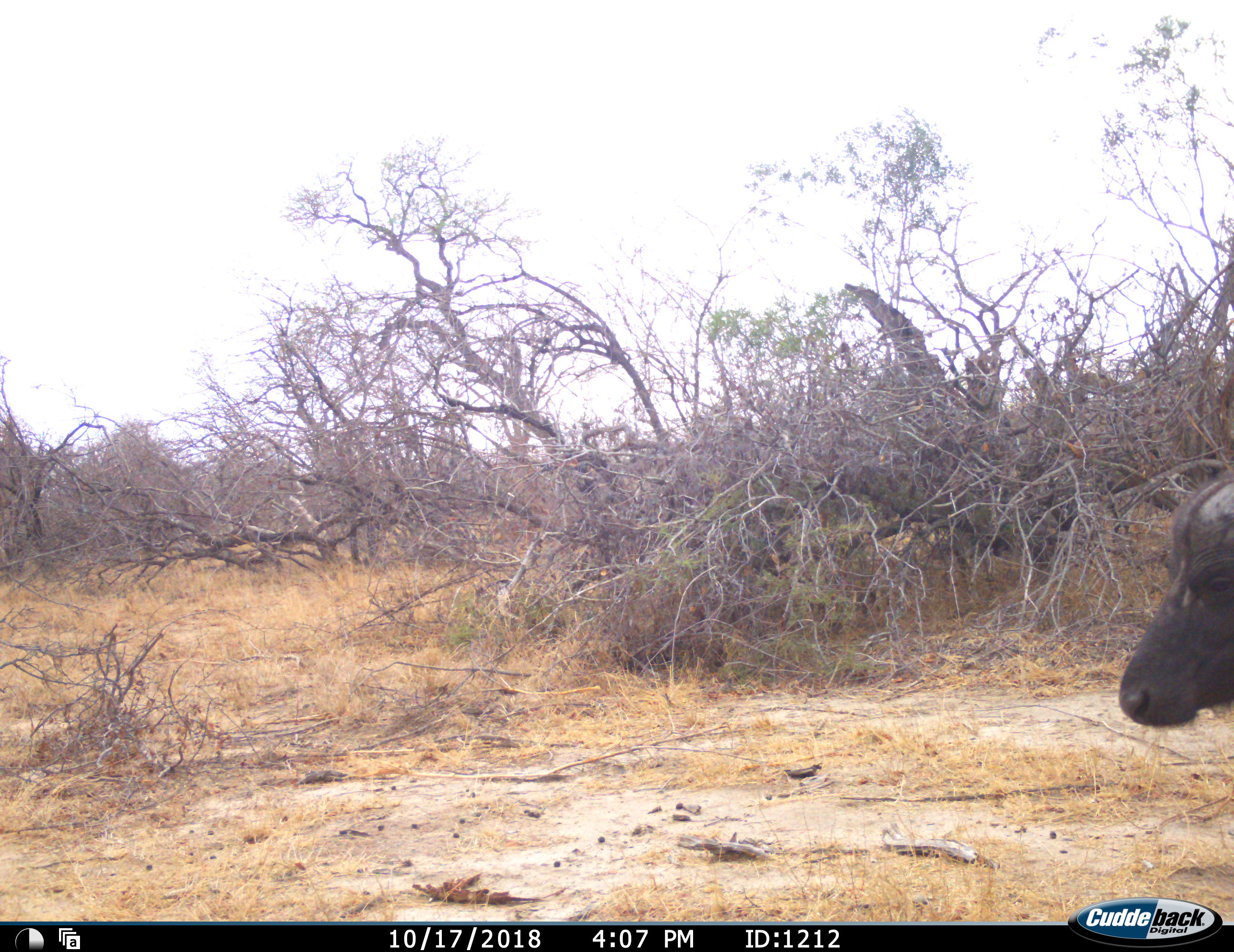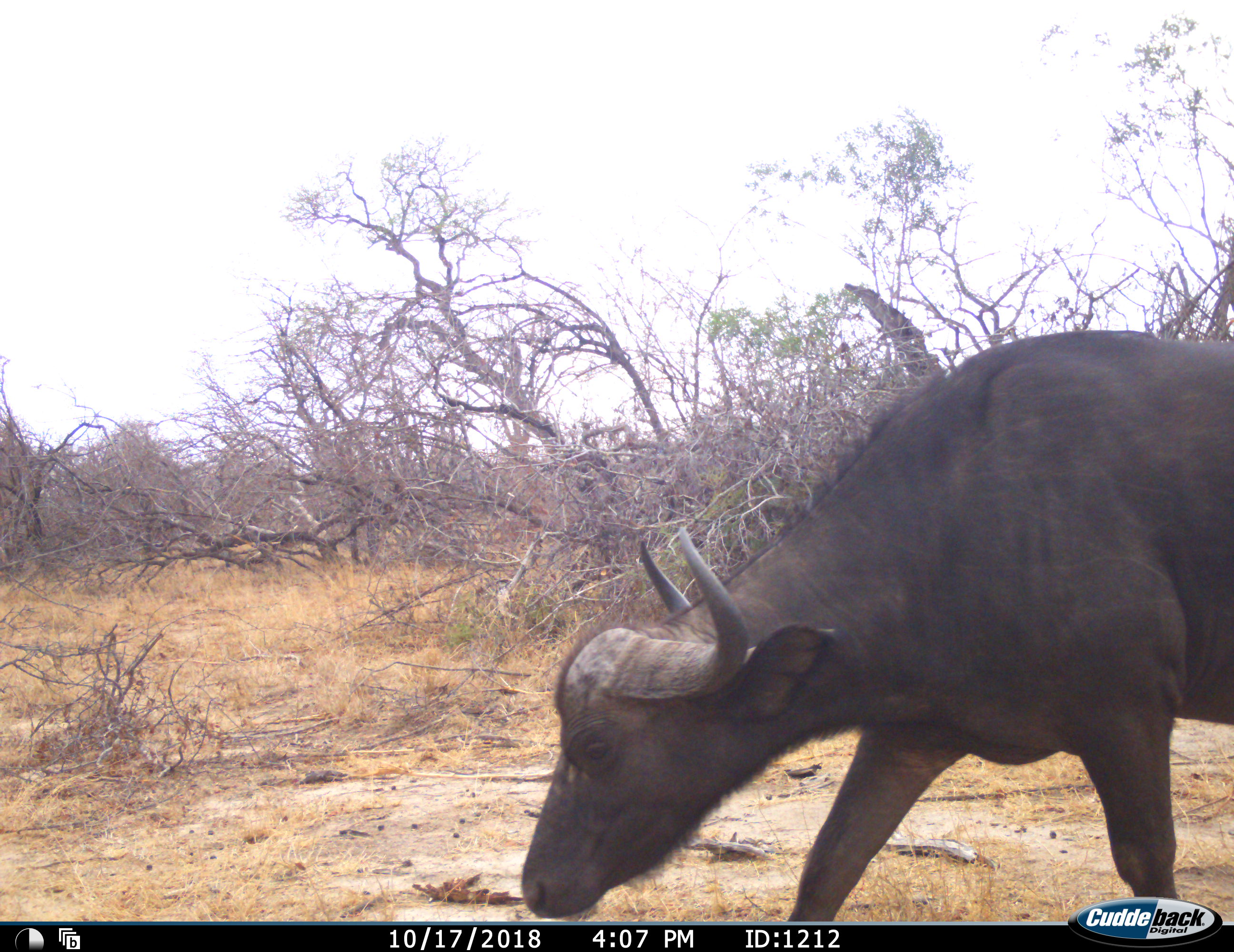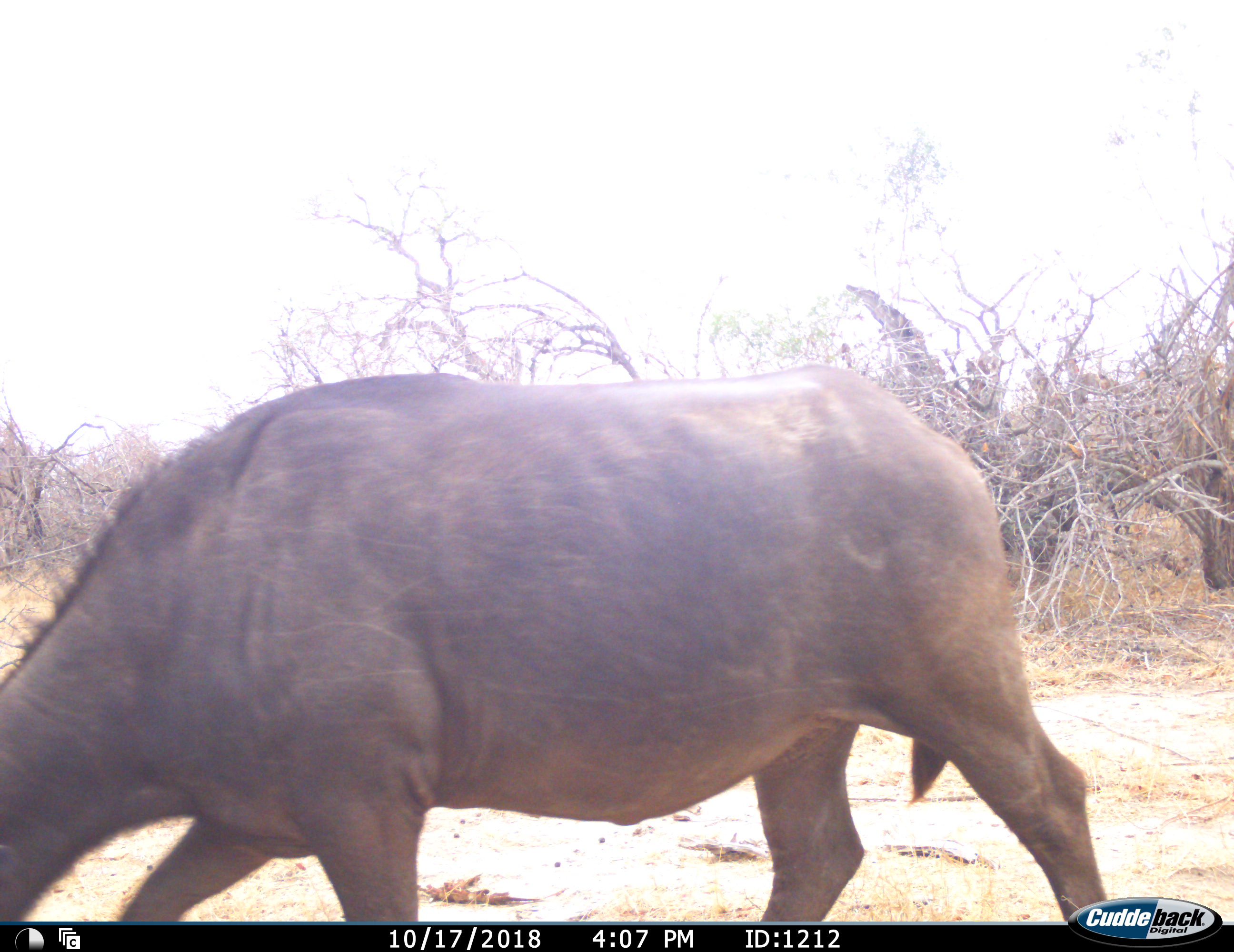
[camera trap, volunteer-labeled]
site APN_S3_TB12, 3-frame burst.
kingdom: Animalia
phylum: Chordata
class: Mammalia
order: Artiodactyla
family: Bovidae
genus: Syncerus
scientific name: Syncerus caffer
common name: african buffalo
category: buffalo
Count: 1.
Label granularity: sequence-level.